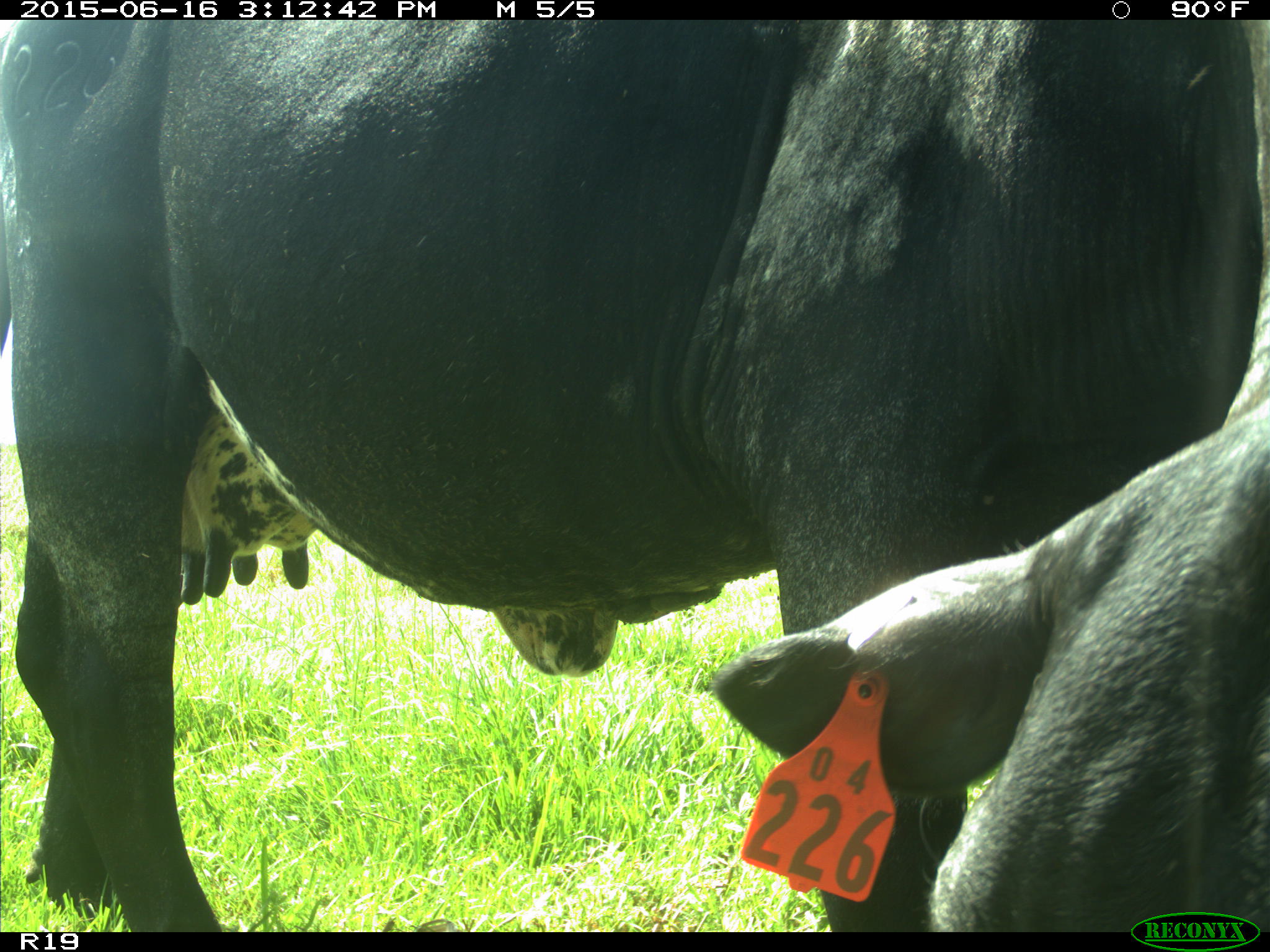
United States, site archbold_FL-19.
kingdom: Animalia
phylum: Chordata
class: Mammalia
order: Artiodactyla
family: Bovidae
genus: Bos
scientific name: Bos taurus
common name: domestic cow